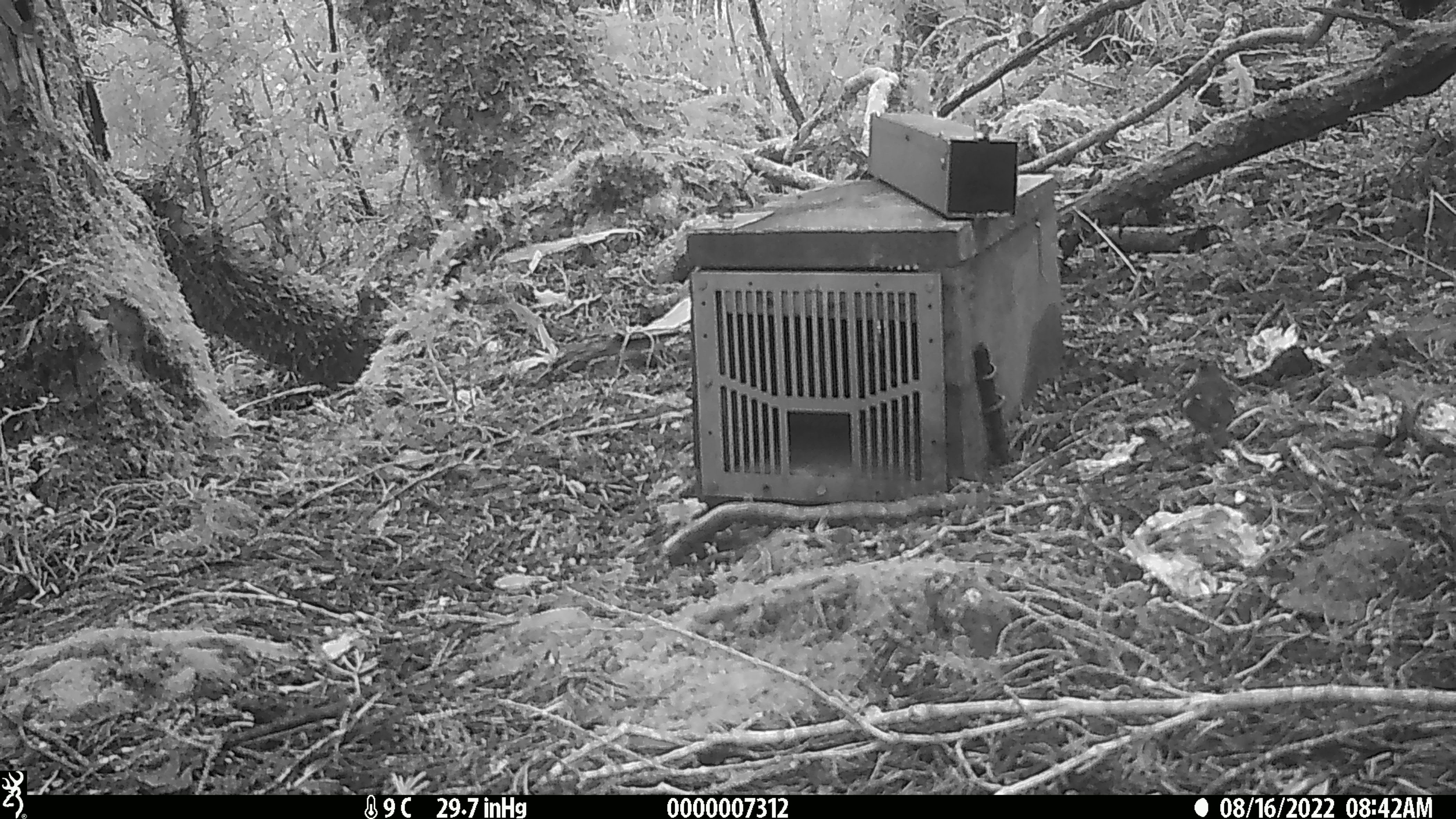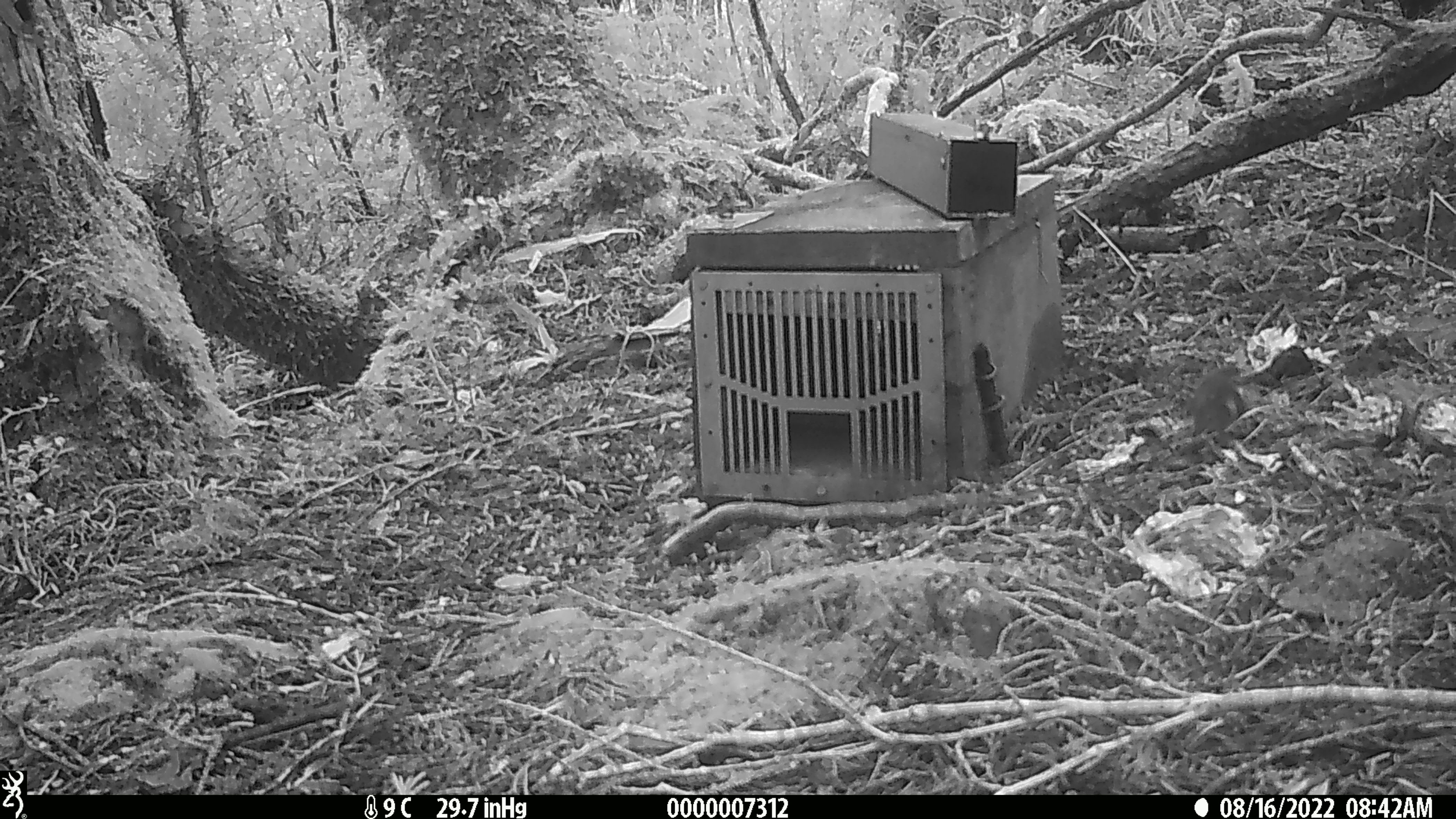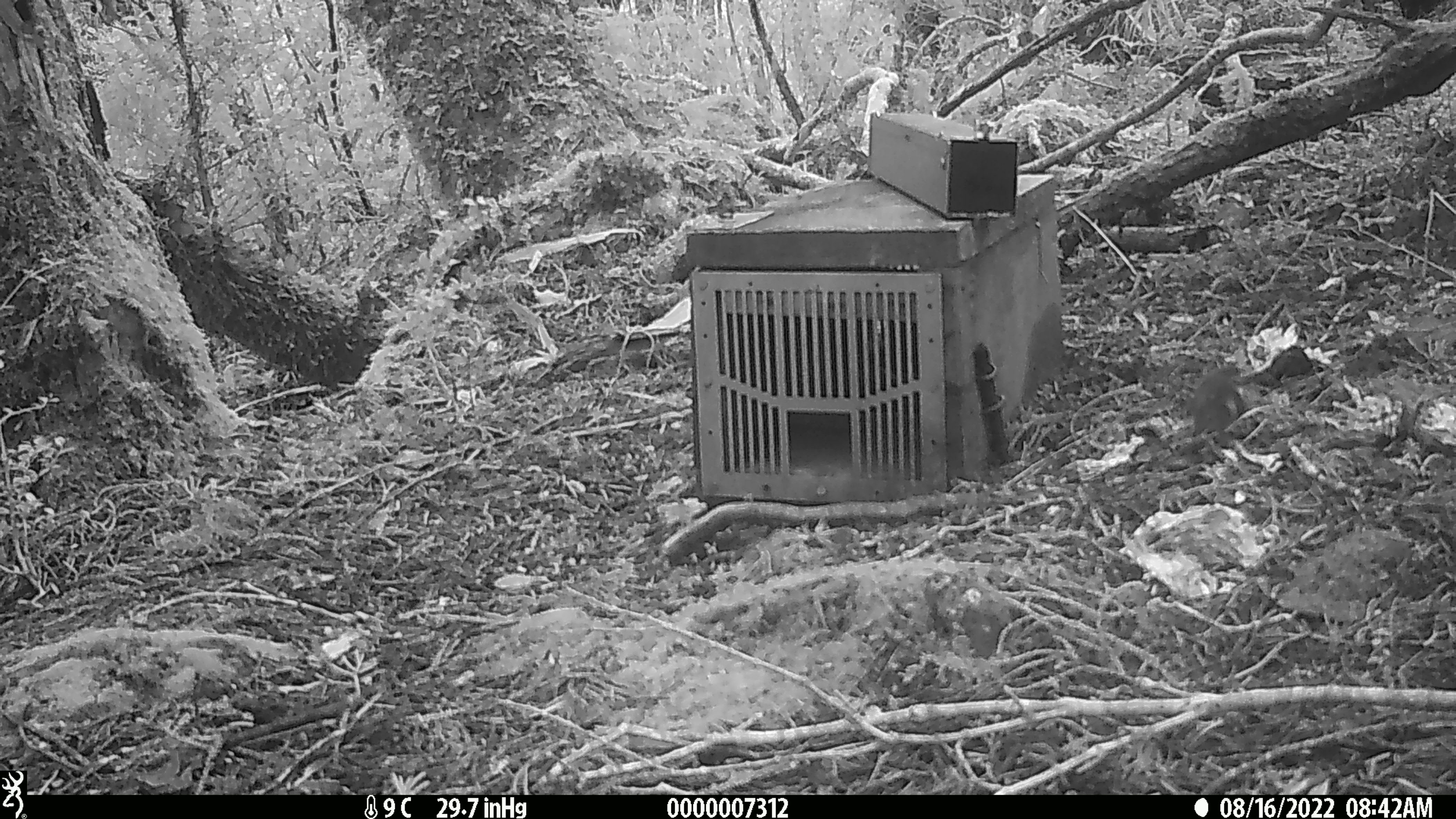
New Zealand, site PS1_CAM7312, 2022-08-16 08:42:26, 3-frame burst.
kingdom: Animalia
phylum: Chordata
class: Aves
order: Passeriformes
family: Acanthisittidae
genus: Acanthisitta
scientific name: Acanthisitta chloris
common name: rifleman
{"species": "rifleman (Acanthisitta chloris)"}